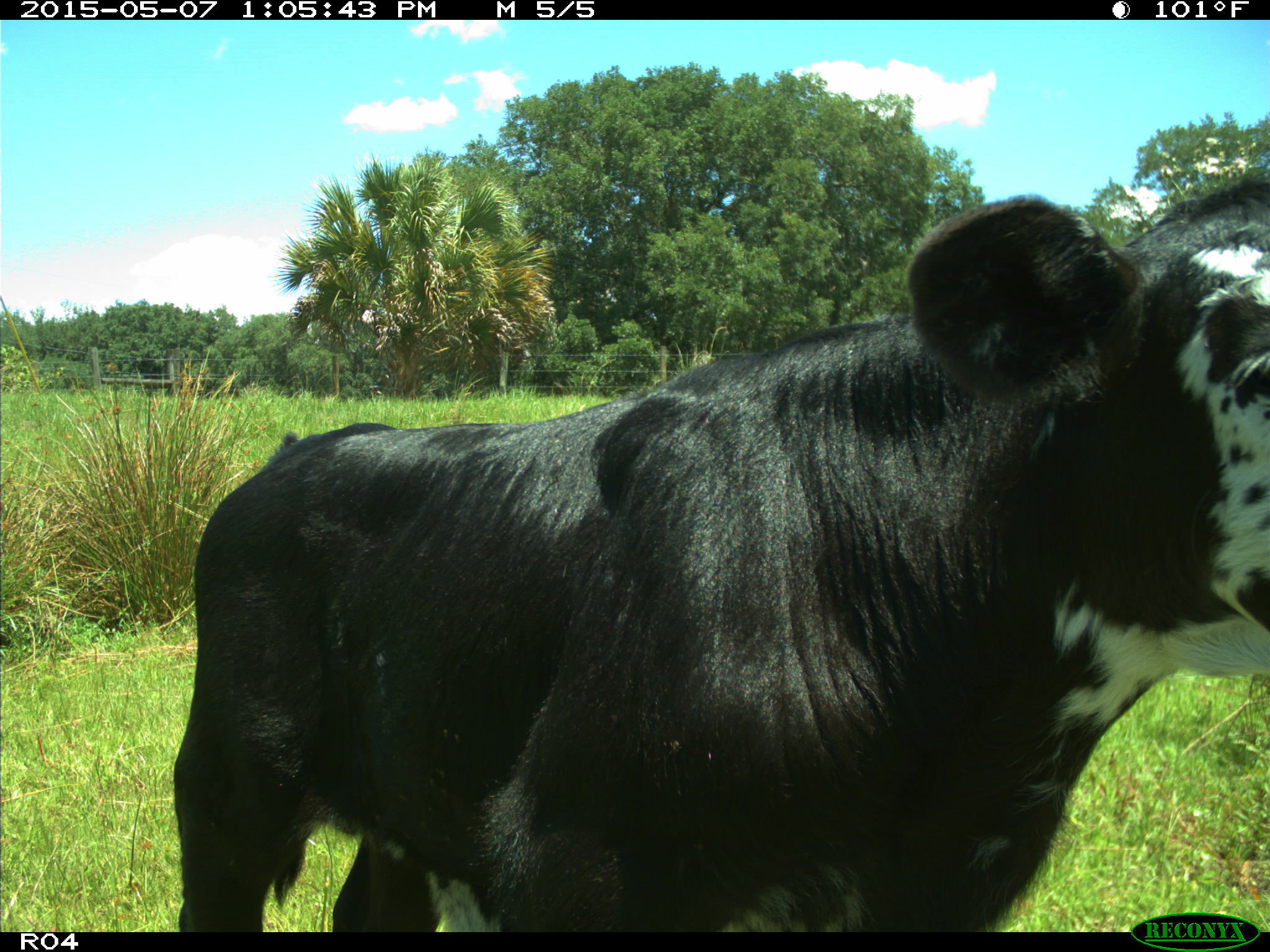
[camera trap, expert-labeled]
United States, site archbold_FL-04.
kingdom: Animalia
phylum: Chordata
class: Mammalia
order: Artiodactyla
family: Bovidae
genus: Bos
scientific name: Bos taurus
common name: domestic cow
Bos taurus (domestic cow).